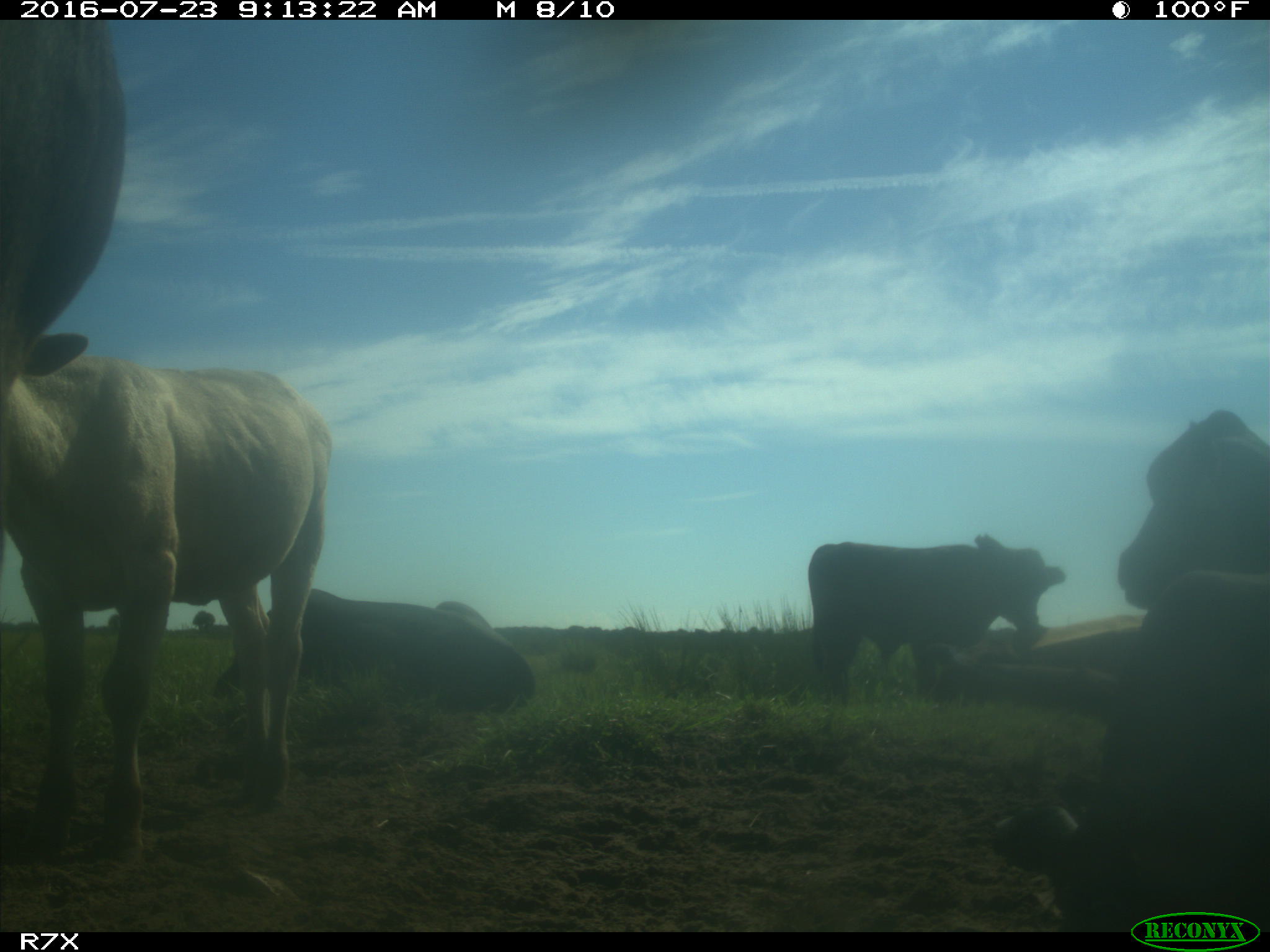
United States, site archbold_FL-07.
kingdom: Animalia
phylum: Chordata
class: Mammalia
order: Artiodactyla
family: Bovidae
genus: Bos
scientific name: Bos taurus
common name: domestic cow